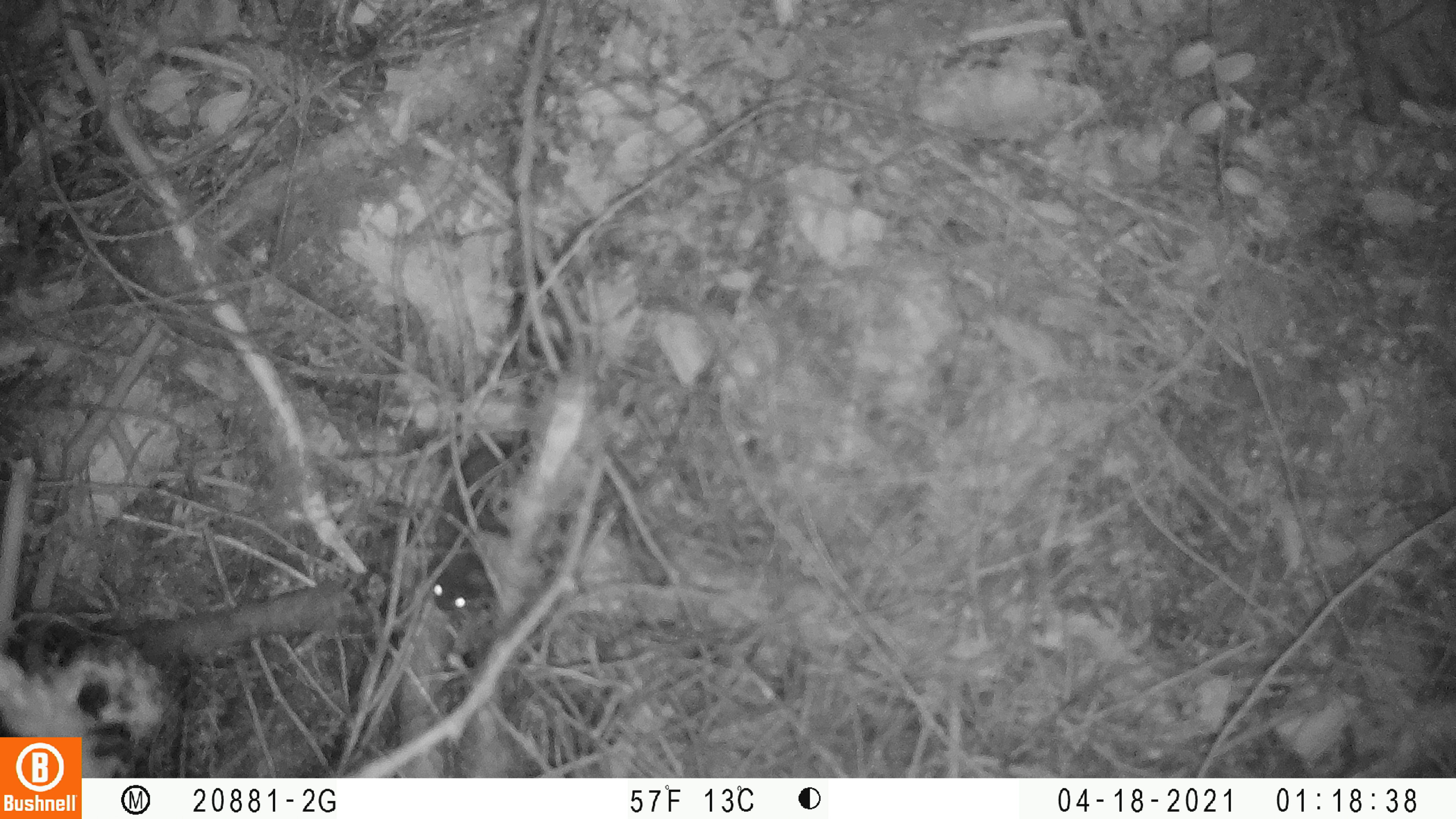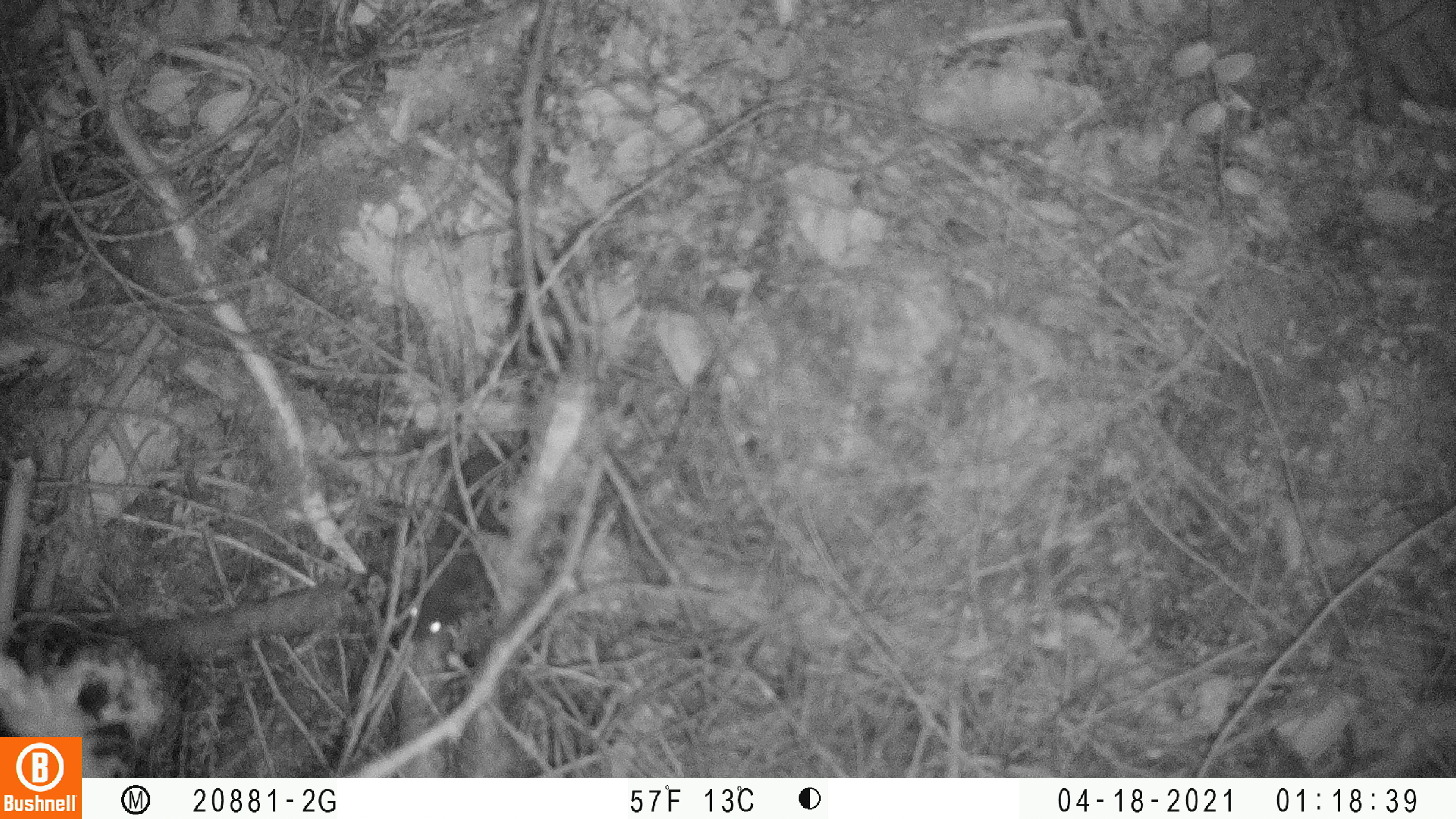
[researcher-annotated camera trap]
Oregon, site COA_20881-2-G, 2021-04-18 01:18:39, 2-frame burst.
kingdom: Animalia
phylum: Chordata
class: Mammalia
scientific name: Mammalia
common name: small mammal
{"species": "small mammal (Mammalia)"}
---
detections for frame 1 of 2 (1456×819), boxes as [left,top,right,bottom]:
small mammal: [394,304,644,653]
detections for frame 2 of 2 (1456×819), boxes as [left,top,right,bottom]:
small mammal: [380,339,628,665]